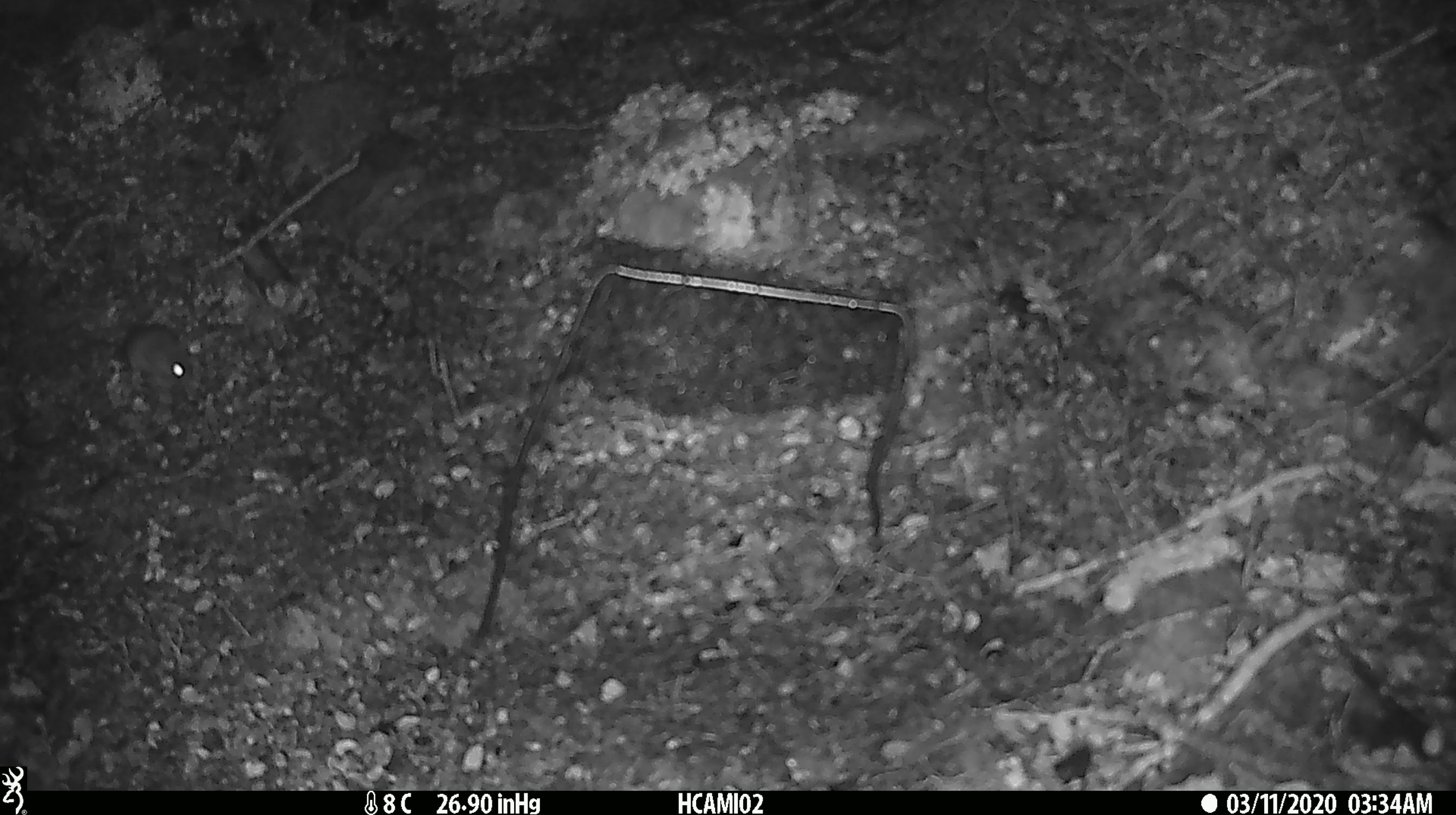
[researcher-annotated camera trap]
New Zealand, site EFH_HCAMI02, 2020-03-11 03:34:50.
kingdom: Animalia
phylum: Chordata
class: Mammalia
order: Rodentia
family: Muridae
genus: Mus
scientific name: Mus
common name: mouse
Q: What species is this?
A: Mouse (Mus).